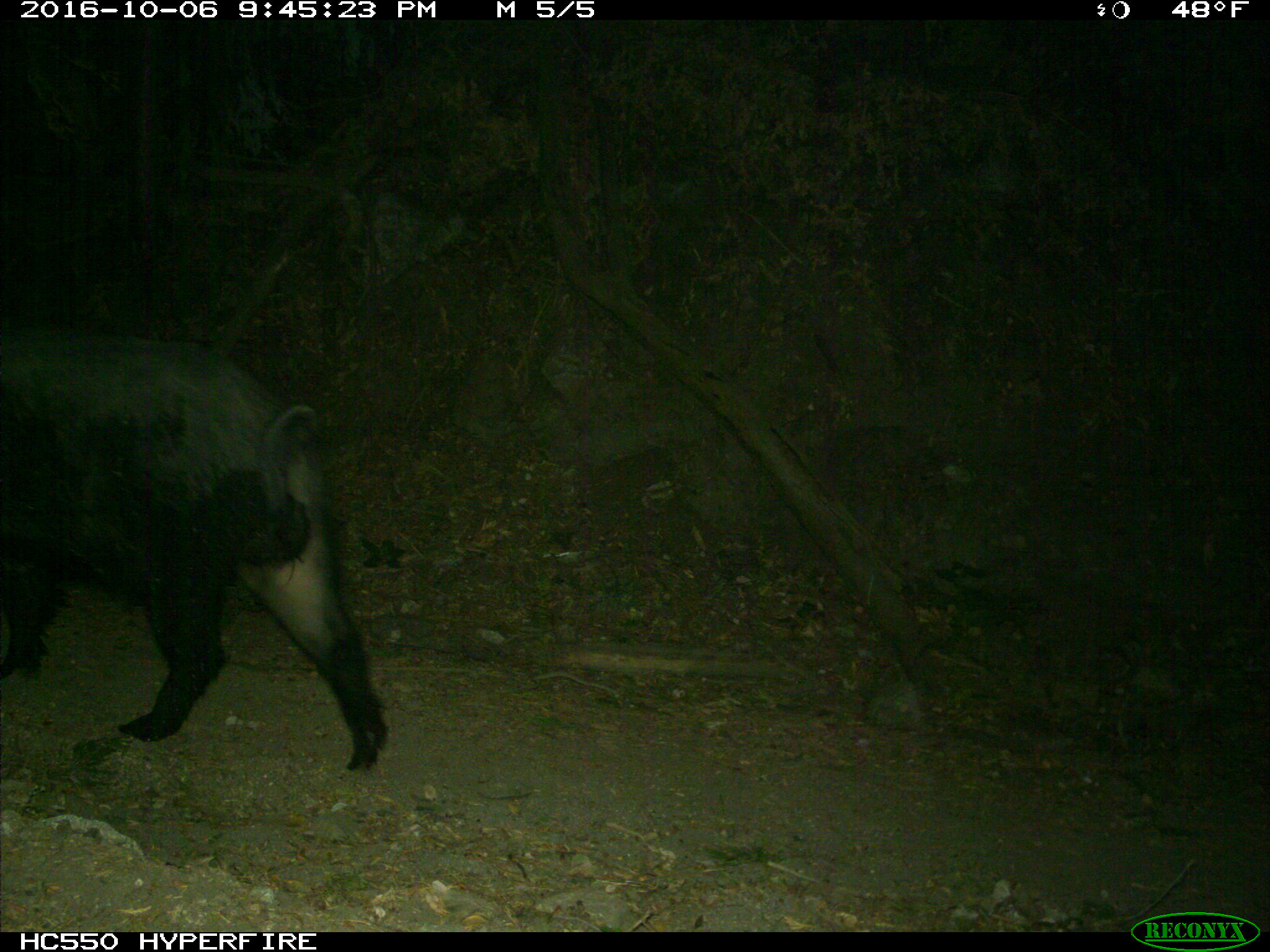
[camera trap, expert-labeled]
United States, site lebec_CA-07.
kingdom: Animalia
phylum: Chordata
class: Mammalia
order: Artiodactyla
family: Suidae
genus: Sus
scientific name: Sus scrofa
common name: wild boar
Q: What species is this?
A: Sus scrofa (wild boar).